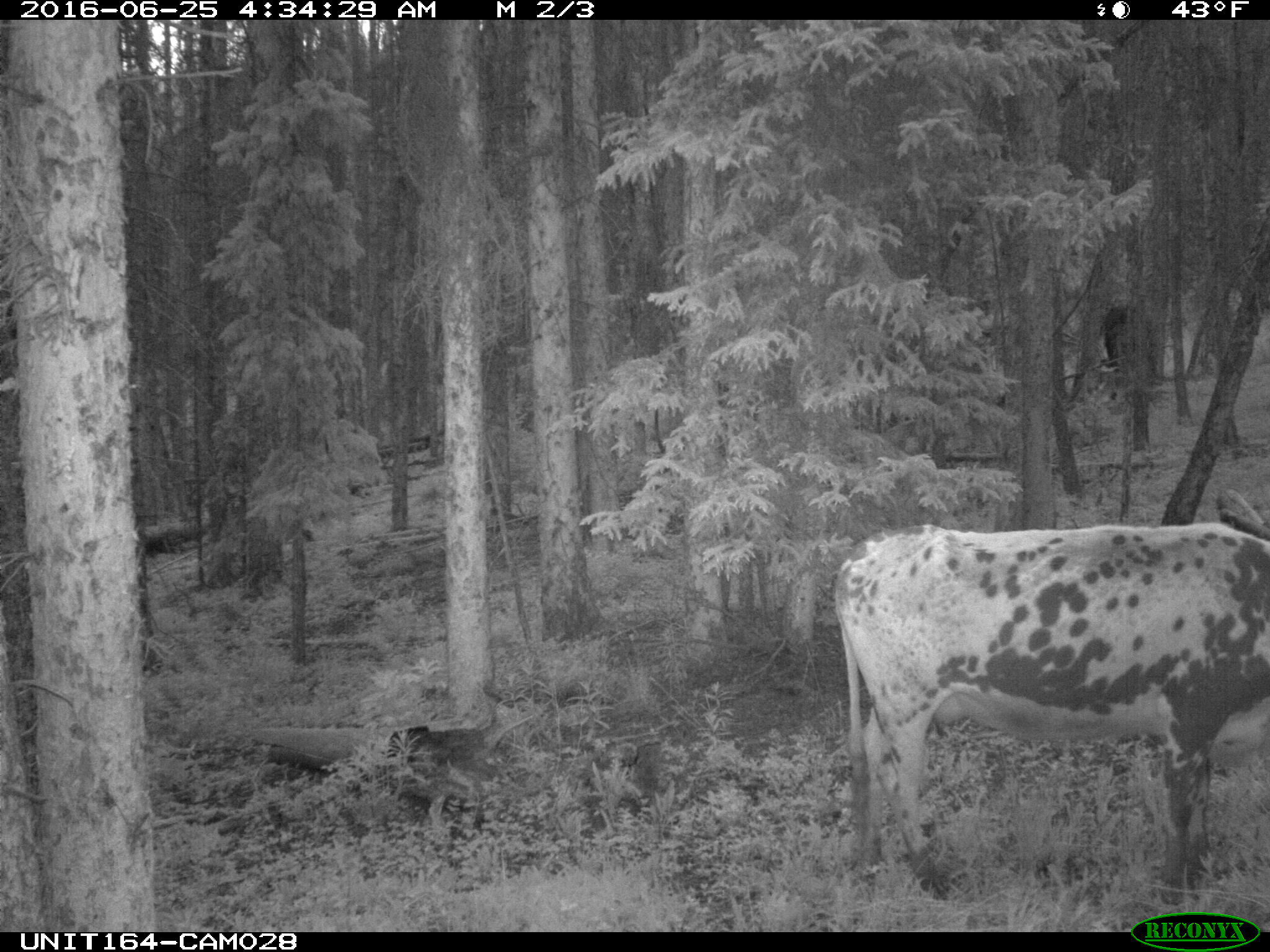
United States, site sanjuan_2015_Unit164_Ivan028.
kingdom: Animalia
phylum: Chordata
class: Mammalia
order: Artiodactyla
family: Bovidae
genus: Bos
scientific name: Bos taurus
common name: domestic cow